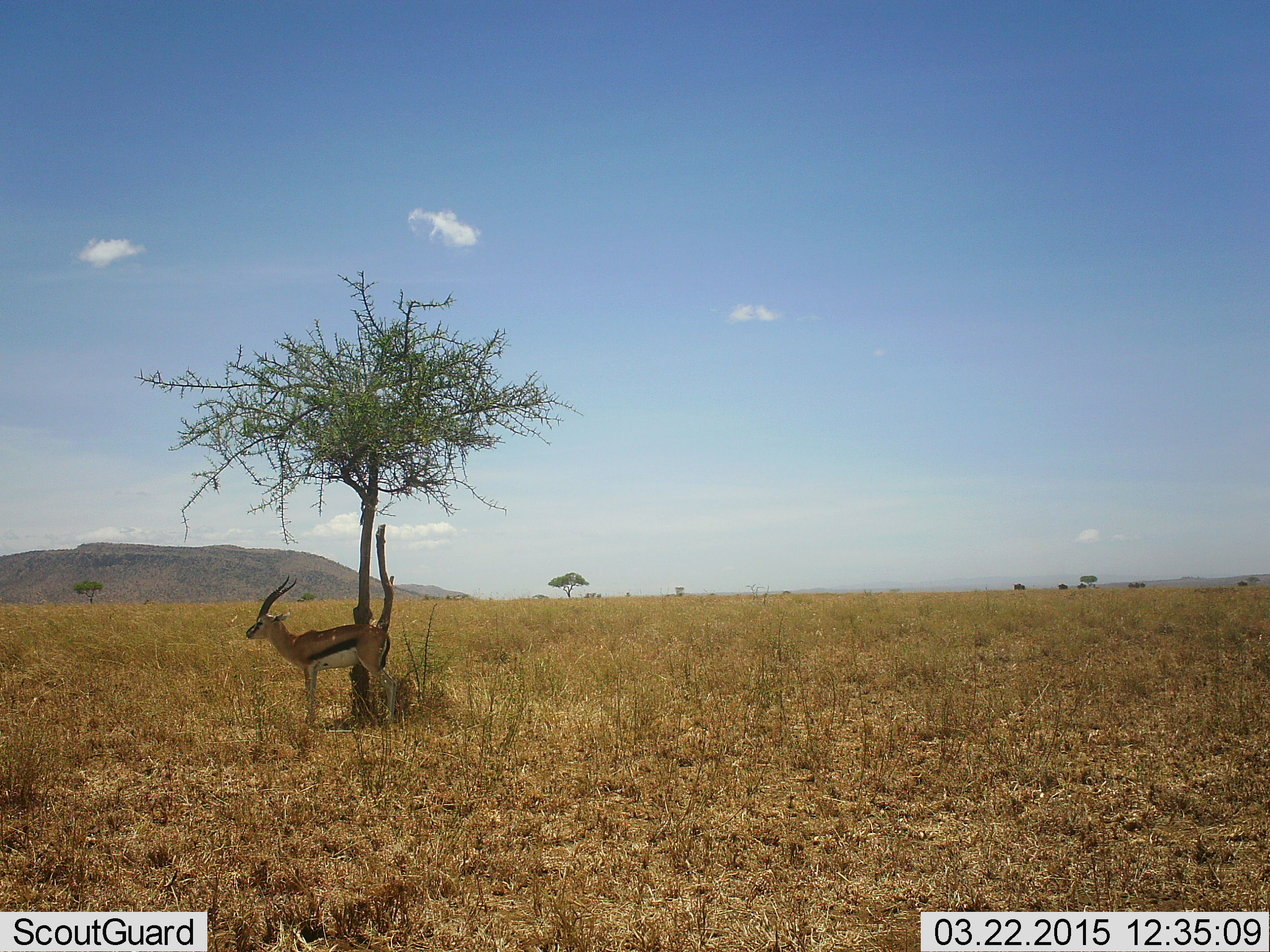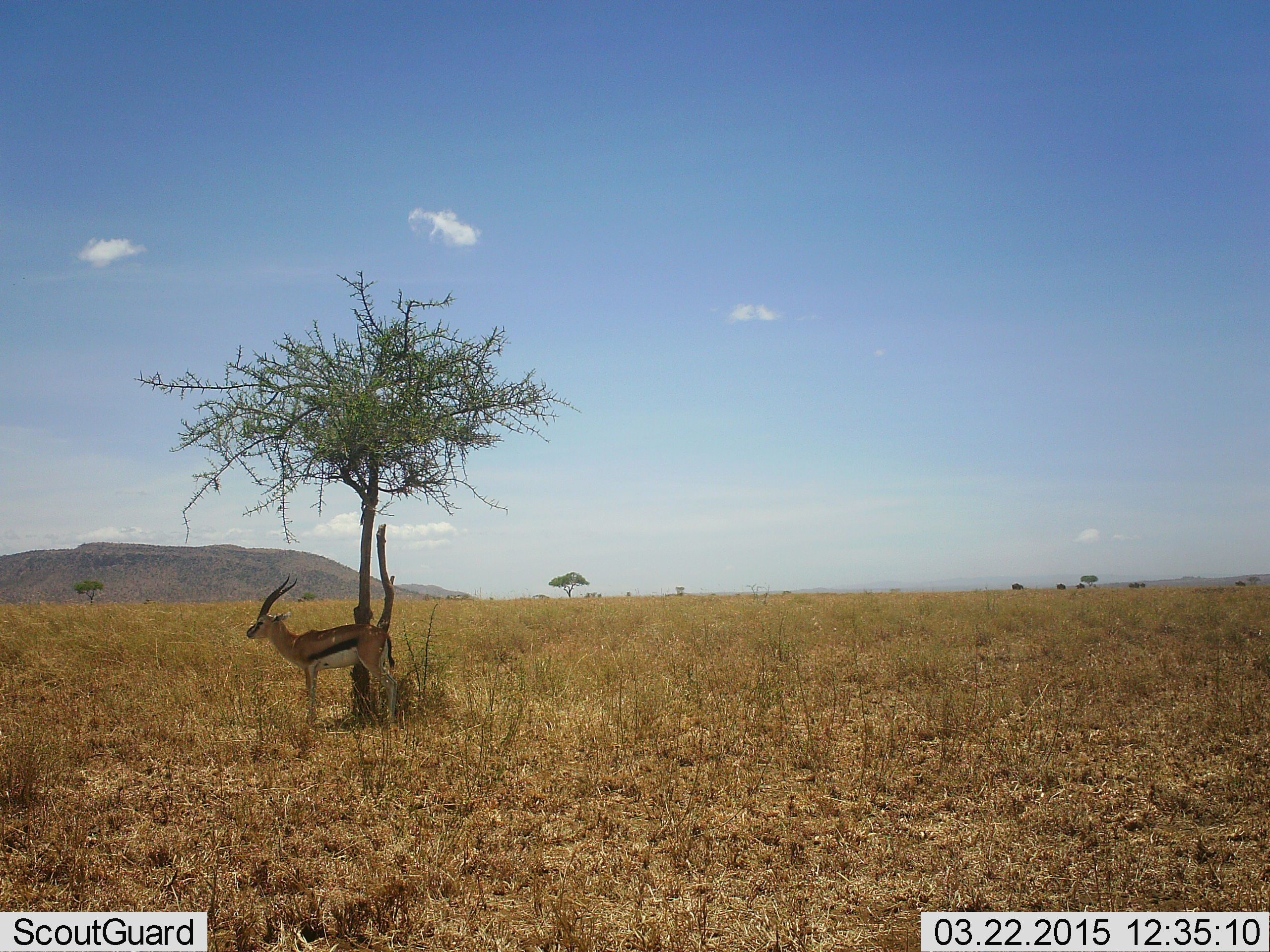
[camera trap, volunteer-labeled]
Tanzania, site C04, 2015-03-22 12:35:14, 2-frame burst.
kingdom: Animalia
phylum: Chordata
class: Mammalia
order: Artiodactyla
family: Bovidae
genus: Eudorcas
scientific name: Eudorcas thomsonii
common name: thomson's gazelle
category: gazellethomsons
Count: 1.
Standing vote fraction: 100%.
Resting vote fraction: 9%.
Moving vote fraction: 0%.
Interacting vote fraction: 0%.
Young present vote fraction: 0%.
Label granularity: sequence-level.